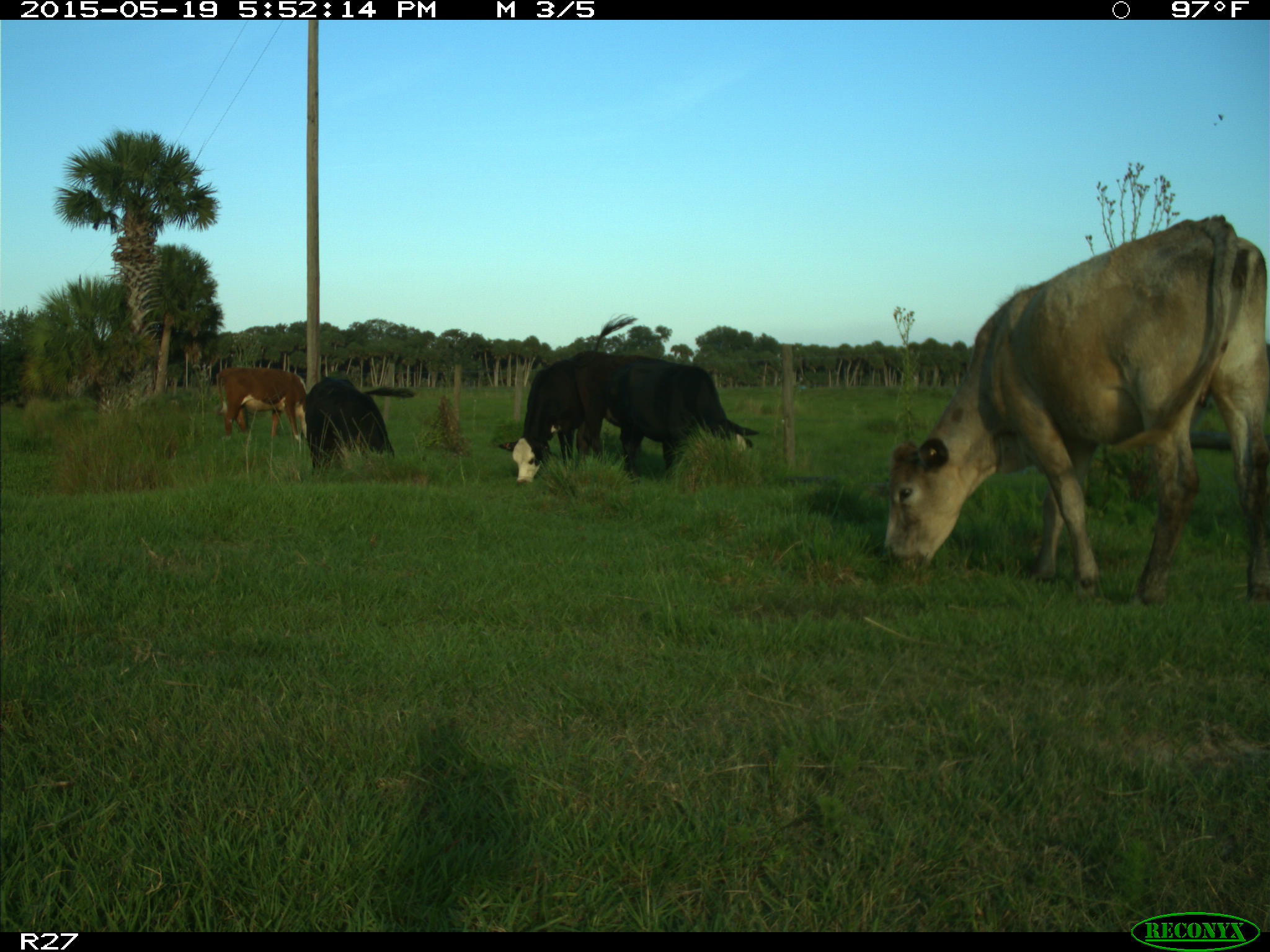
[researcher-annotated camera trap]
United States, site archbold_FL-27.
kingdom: Animalia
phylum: Chordata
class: Mammalia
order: Artiodactyla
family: Bovidae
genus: Bos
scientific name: Bos taurus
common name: domestic cow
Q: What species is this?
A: Bos taurus (domestic cow).